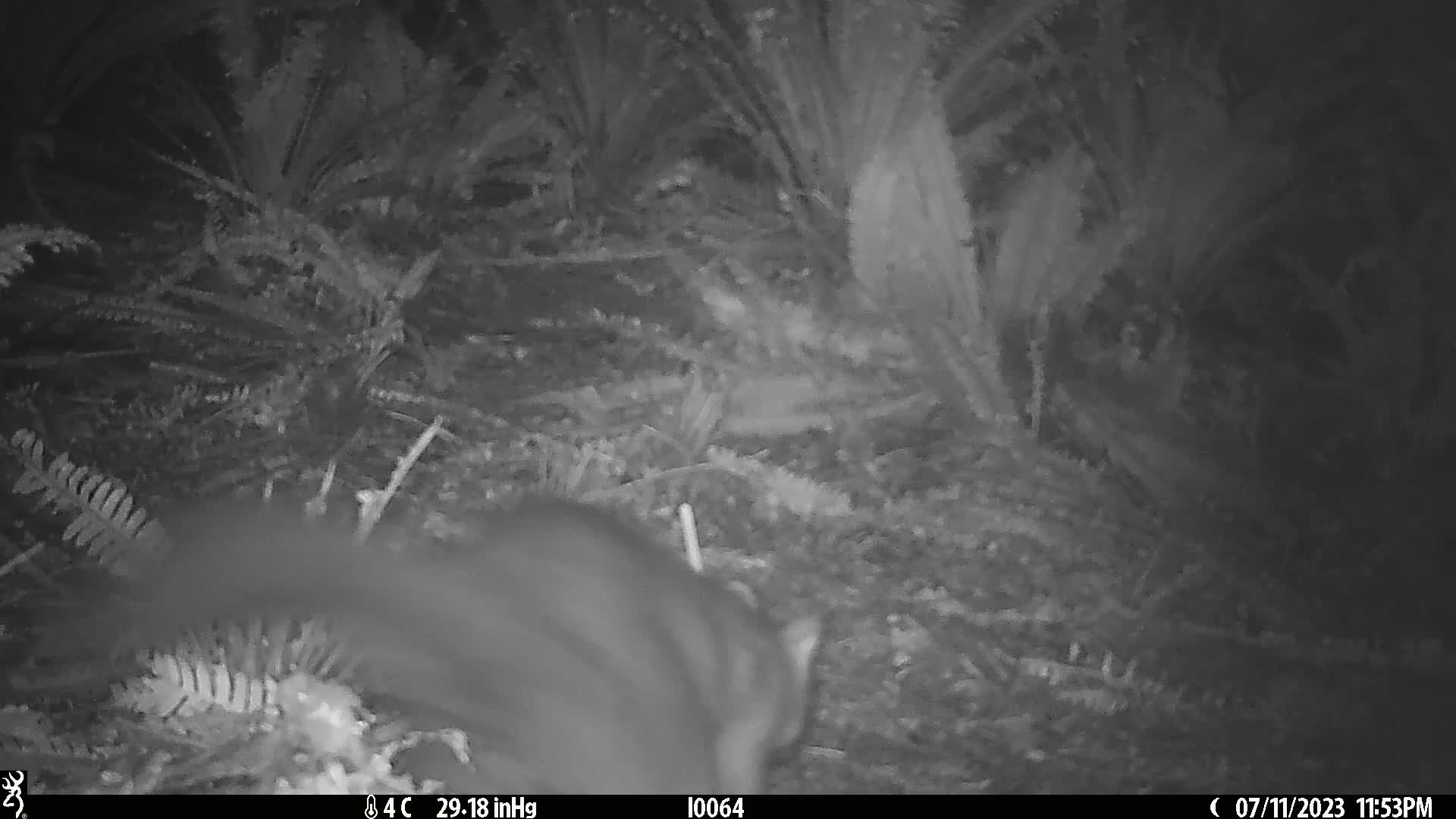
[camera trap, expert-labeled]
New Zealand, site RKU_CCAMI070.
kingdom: Animalia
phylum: Chordata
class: Mammalia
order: Diprotodontia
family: Phalangeridae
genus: Trichosurus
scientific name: Trichosurus vulpecula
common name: common brushtail possum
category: possum